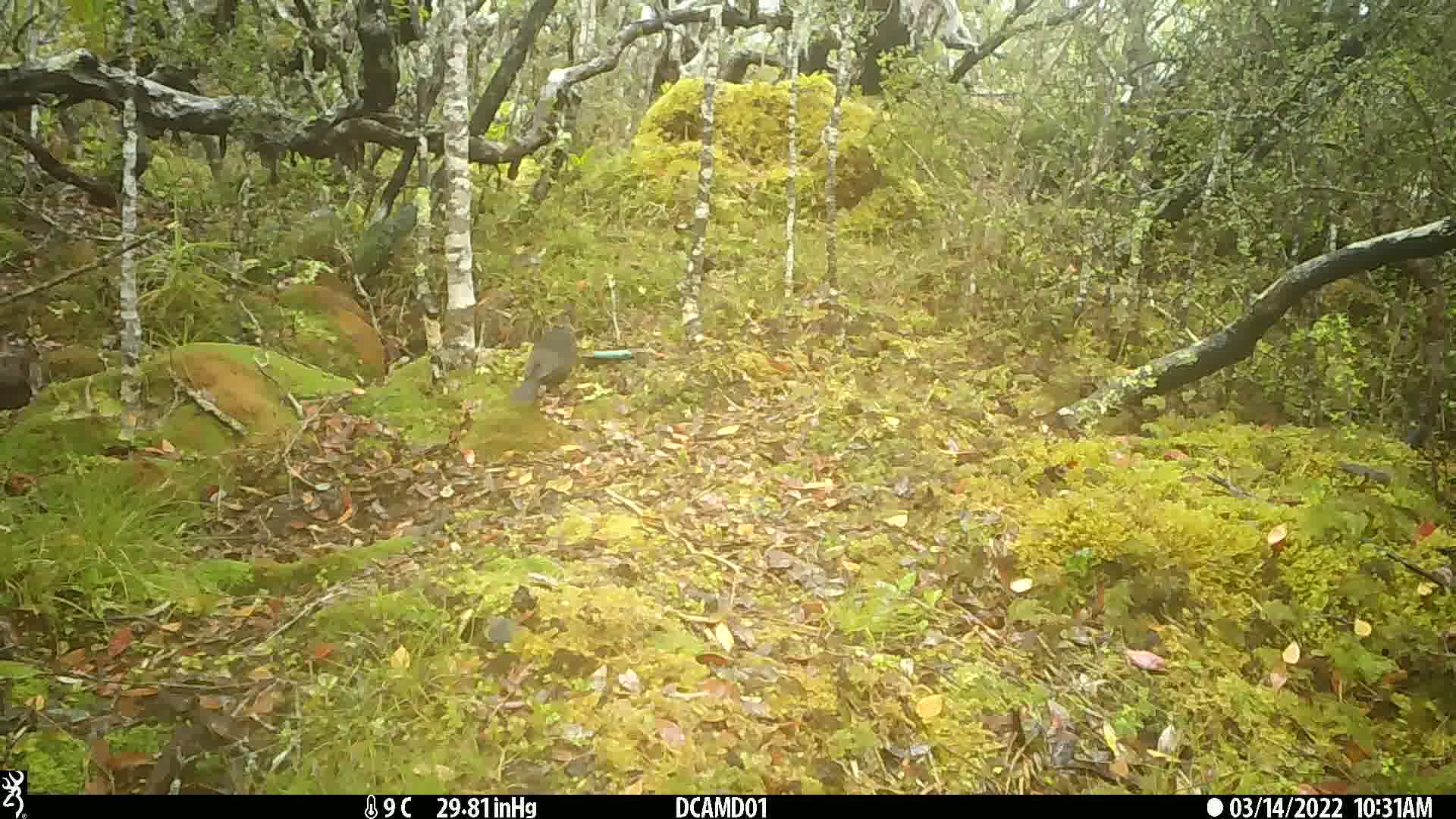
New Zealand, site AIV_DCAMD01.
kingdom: Animalia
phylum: Chordata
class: Aves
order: Passeriformes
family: Turdidae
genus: Turdus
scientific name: Turdus merula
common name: eurasian blackbird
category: blackbird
Blackbird (eurasian blackbird) (Turdus merula).